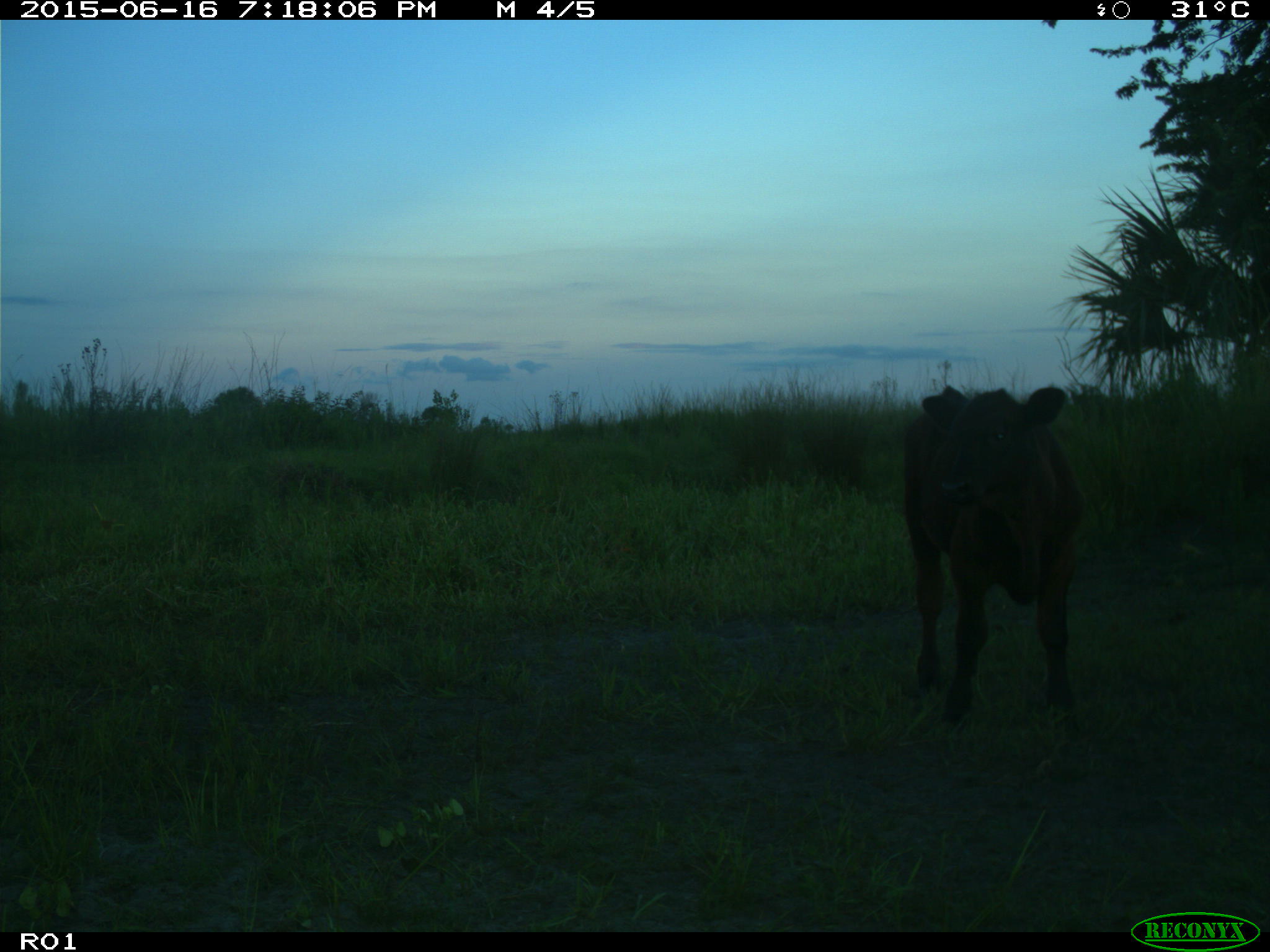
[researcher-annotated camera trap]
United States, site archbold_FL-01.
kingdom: Animalia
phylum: Chordata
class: Mammalia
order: Artiodactyla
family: Bovidae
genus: Bos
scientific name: Bos taurus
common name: domestic cow